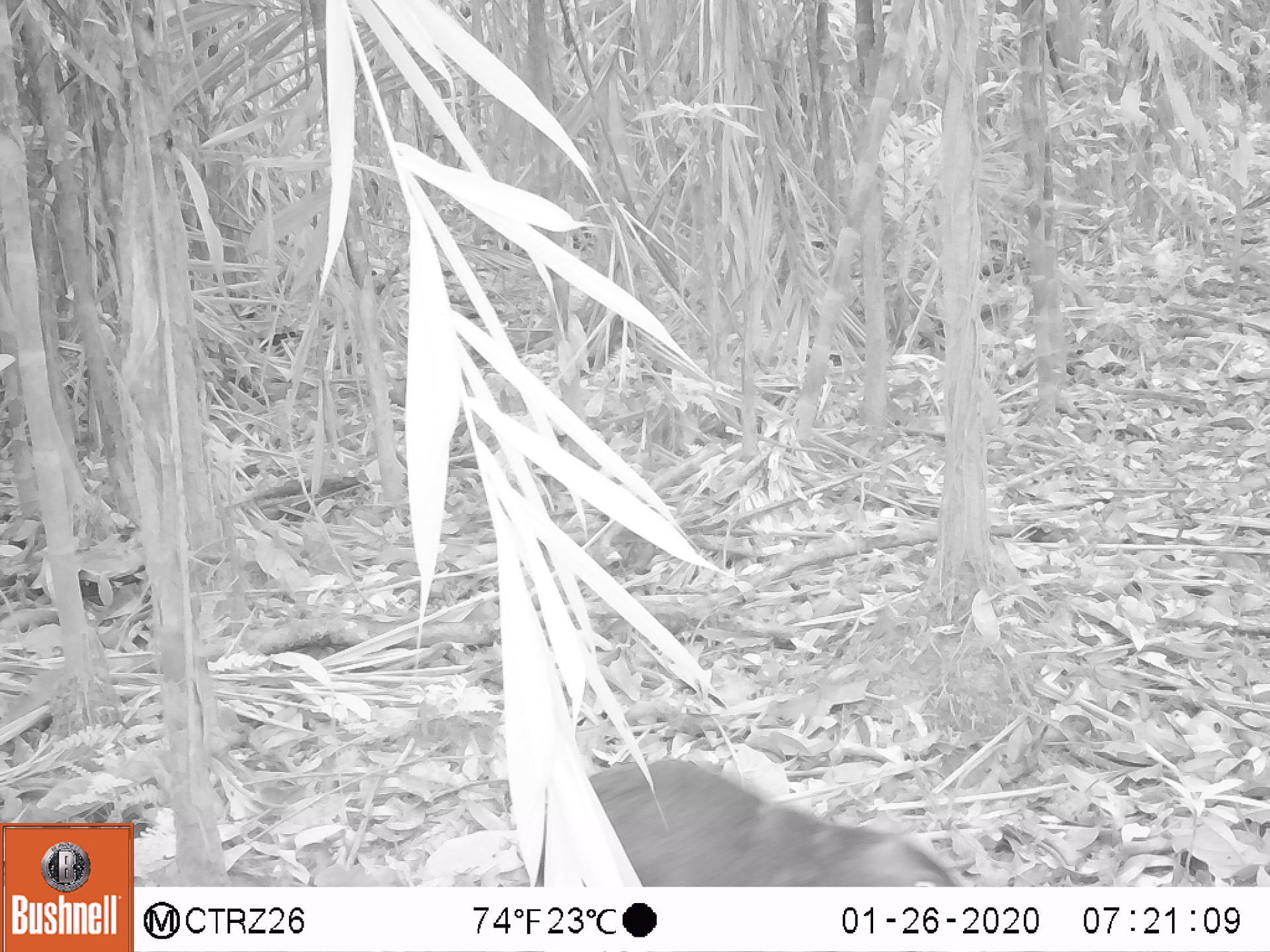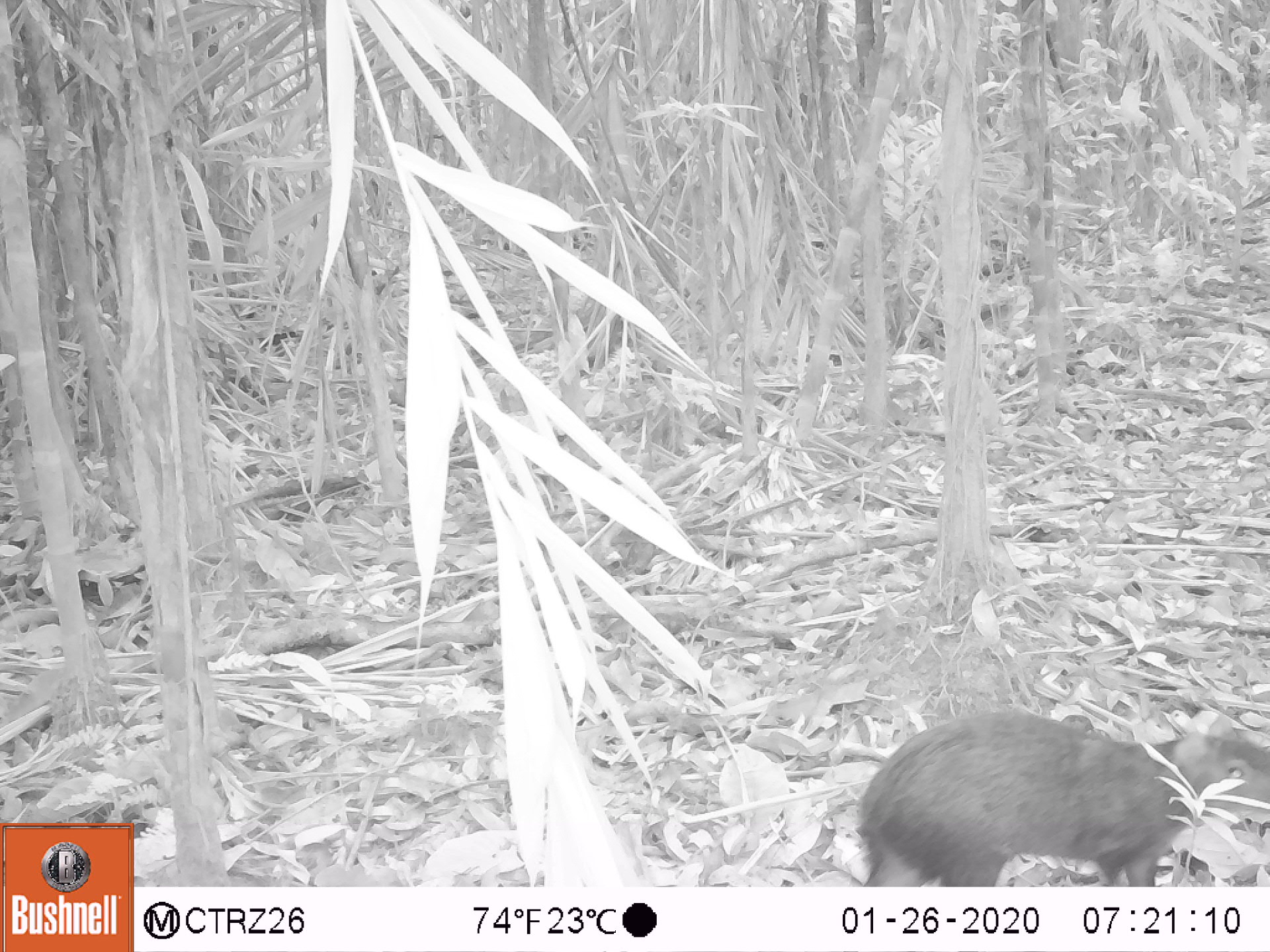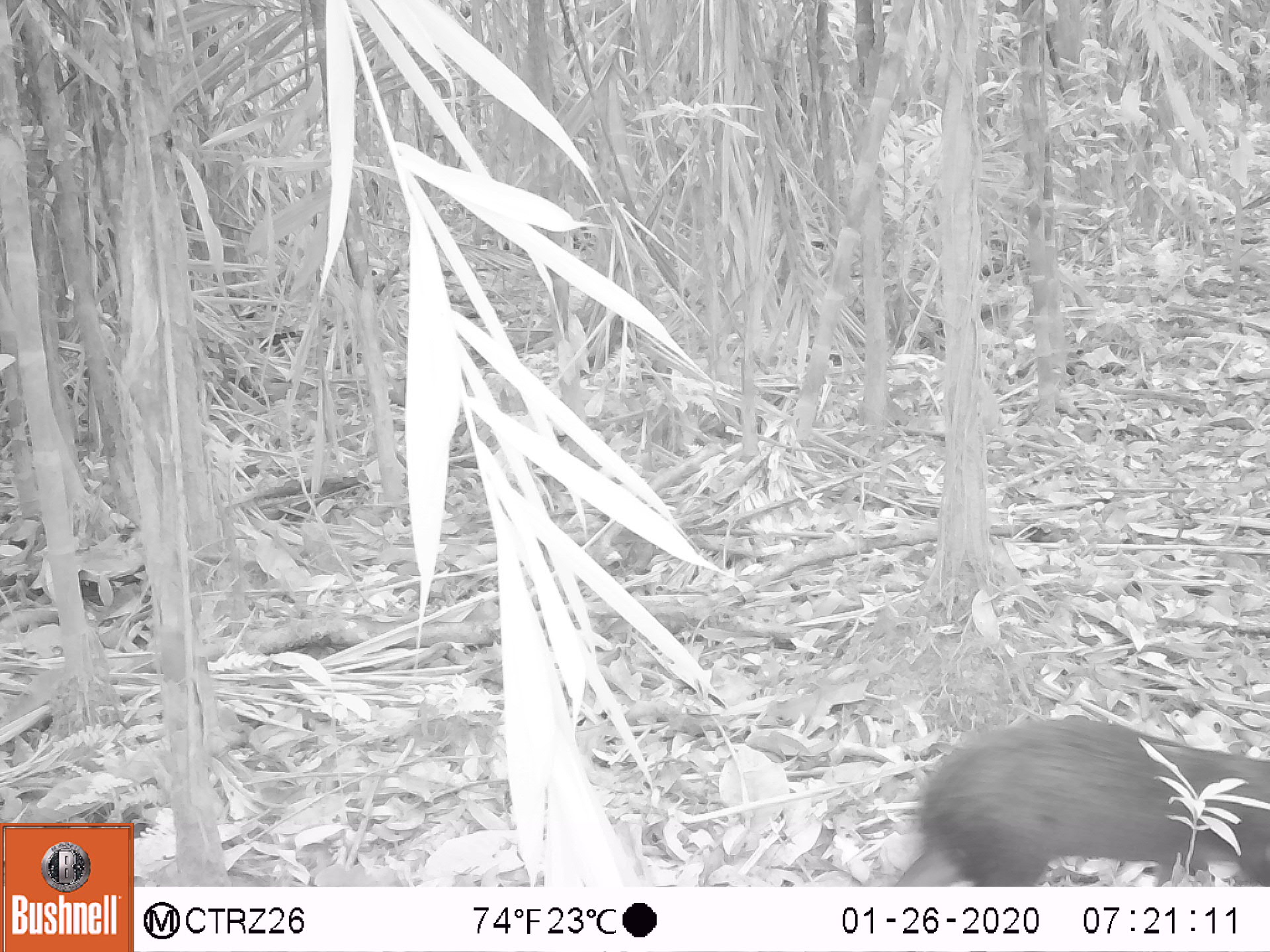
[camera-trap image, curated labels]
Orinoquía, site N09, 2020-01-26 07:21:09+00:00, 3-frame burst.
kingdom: Animalia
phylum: Chordata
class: Mammalia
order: Rodentia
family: Dasyproctidae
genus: Dasyprocta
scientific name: Dasyprocta fuliginosa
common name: black agouti